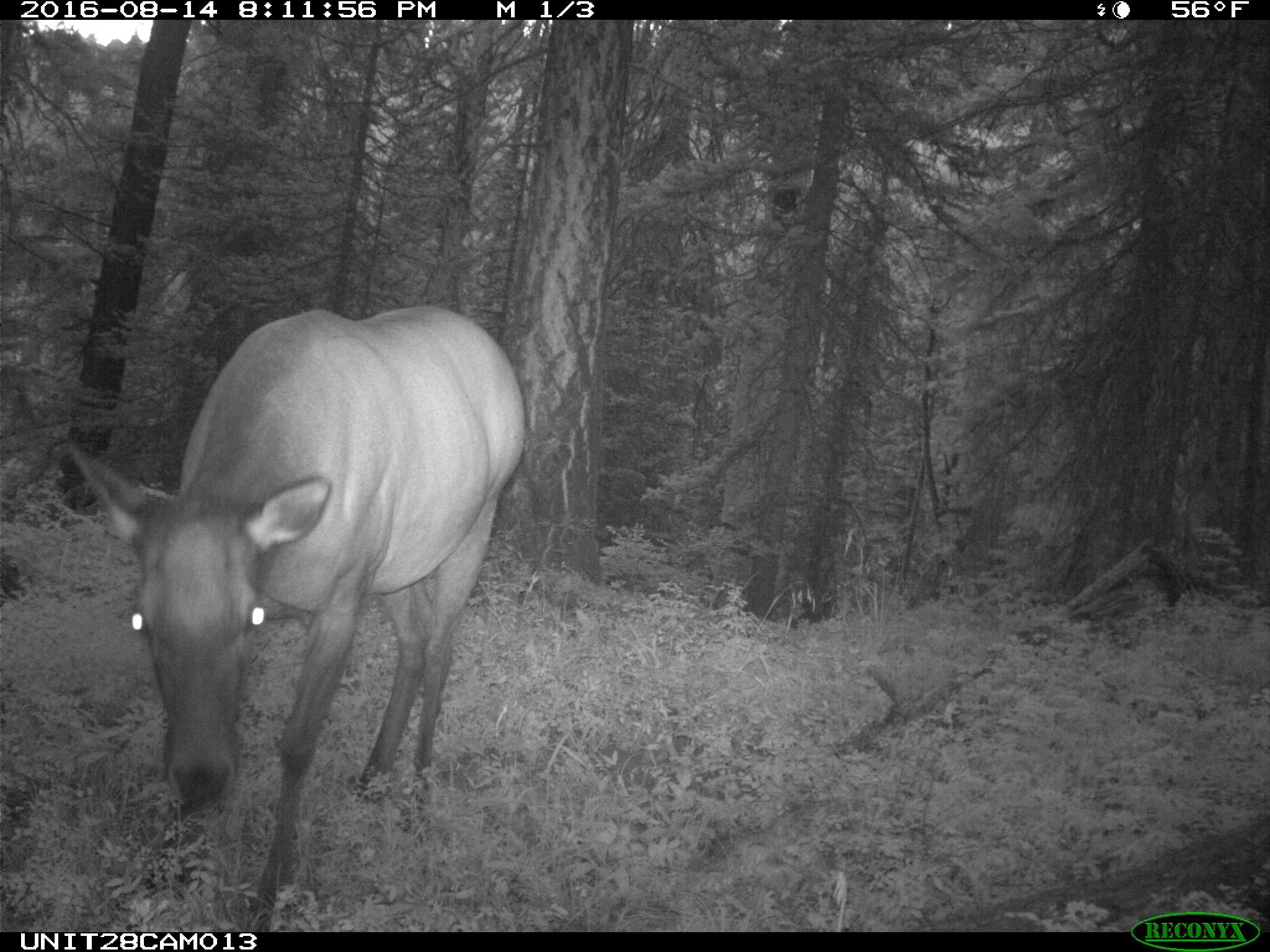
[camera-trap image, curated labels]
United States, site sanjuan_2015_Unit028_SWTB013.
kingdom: Animalia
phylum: Chordata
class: Mammalia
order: Artiodactyla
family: Cervidae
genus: Cervus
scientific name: Cervus elaphus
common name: red deer